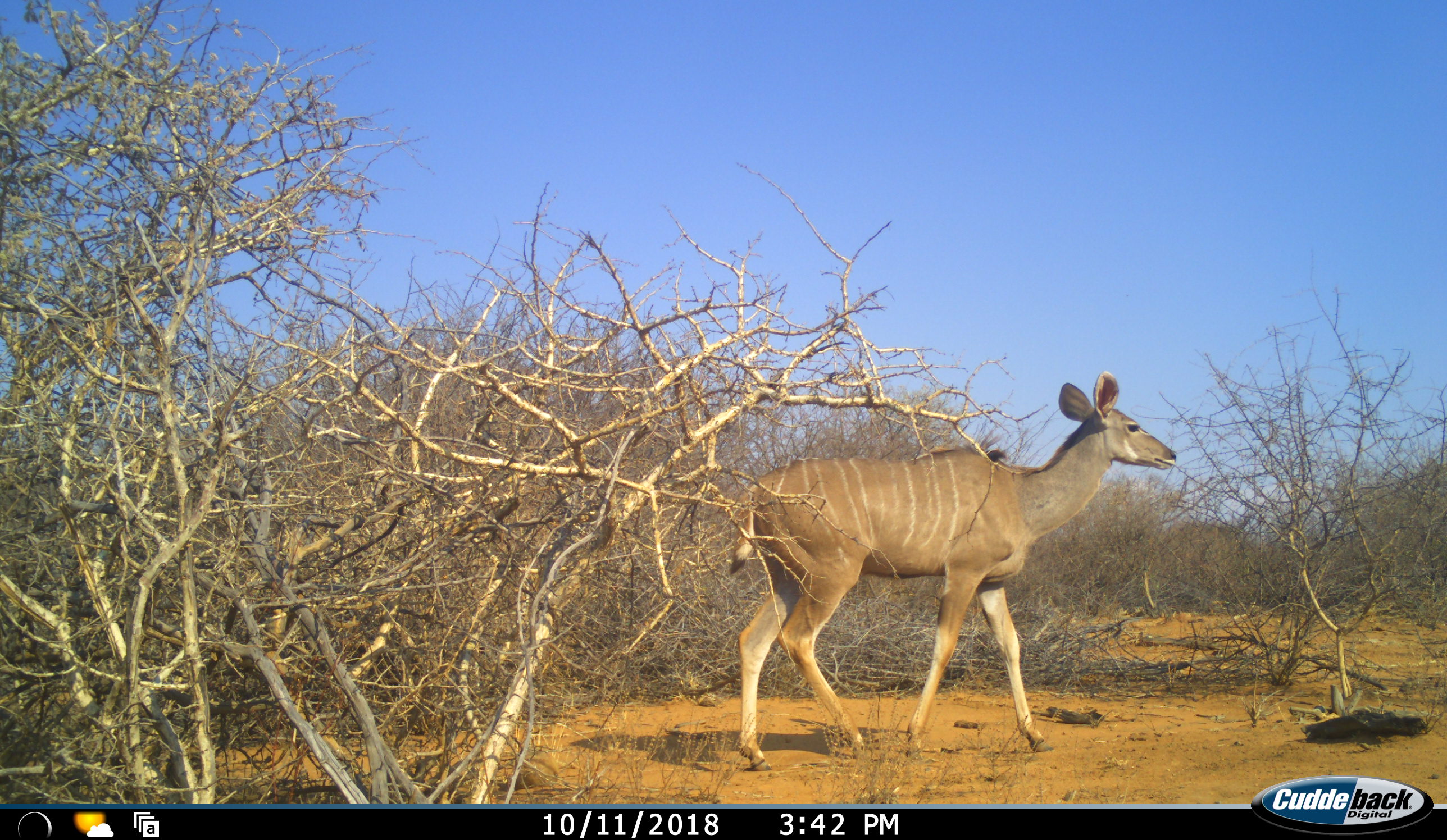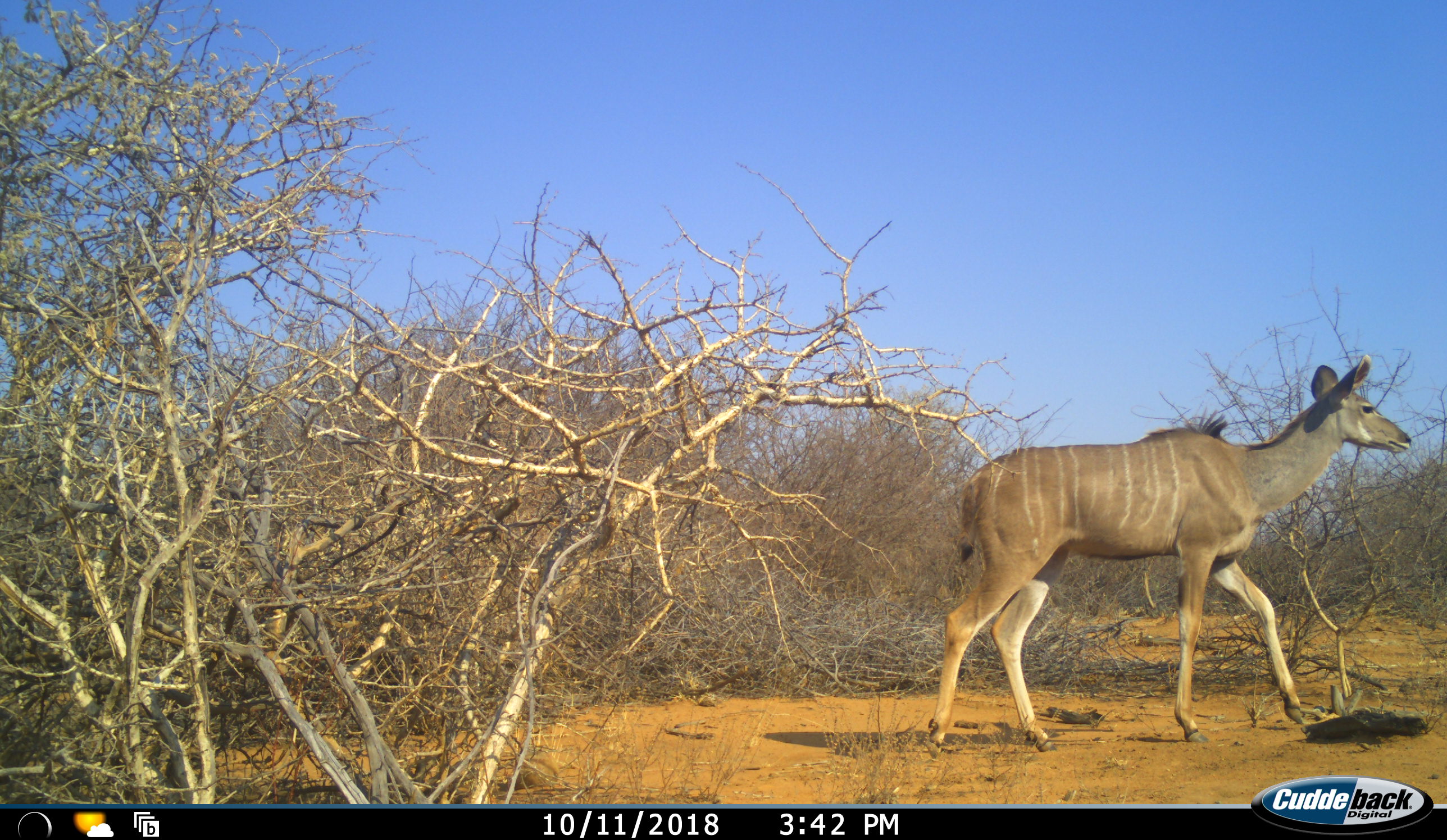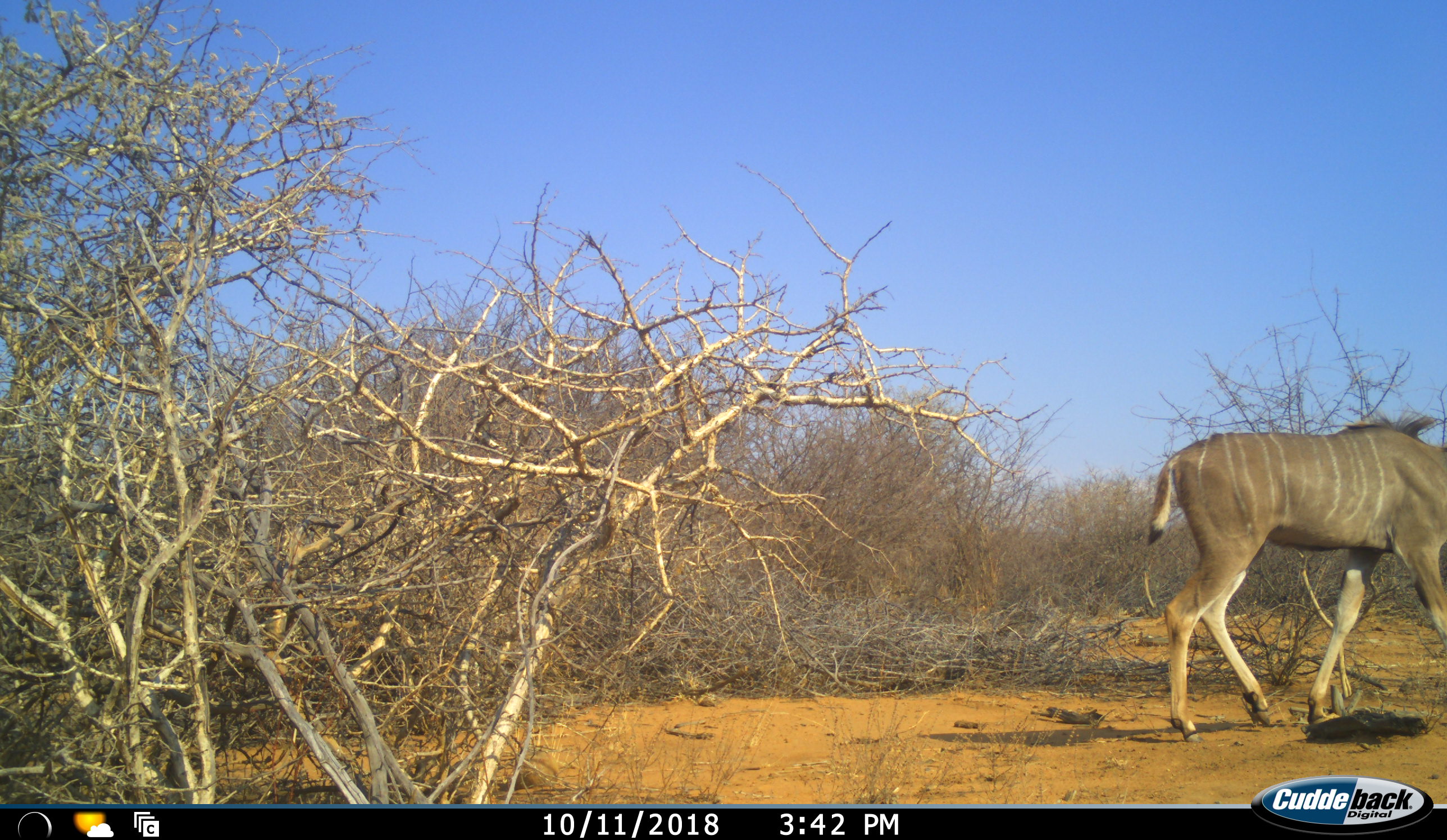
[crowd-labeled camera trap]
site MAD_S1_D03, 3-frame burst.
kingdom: Animalia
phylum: Chordata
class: Mammalia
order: Artiodactyla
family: Bovidae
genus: Tragelaphus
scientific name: Tragelaphus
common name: kudu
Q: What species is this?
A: Kudu (Tragelaphus).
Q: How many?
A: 1.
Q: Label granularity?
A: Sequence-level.